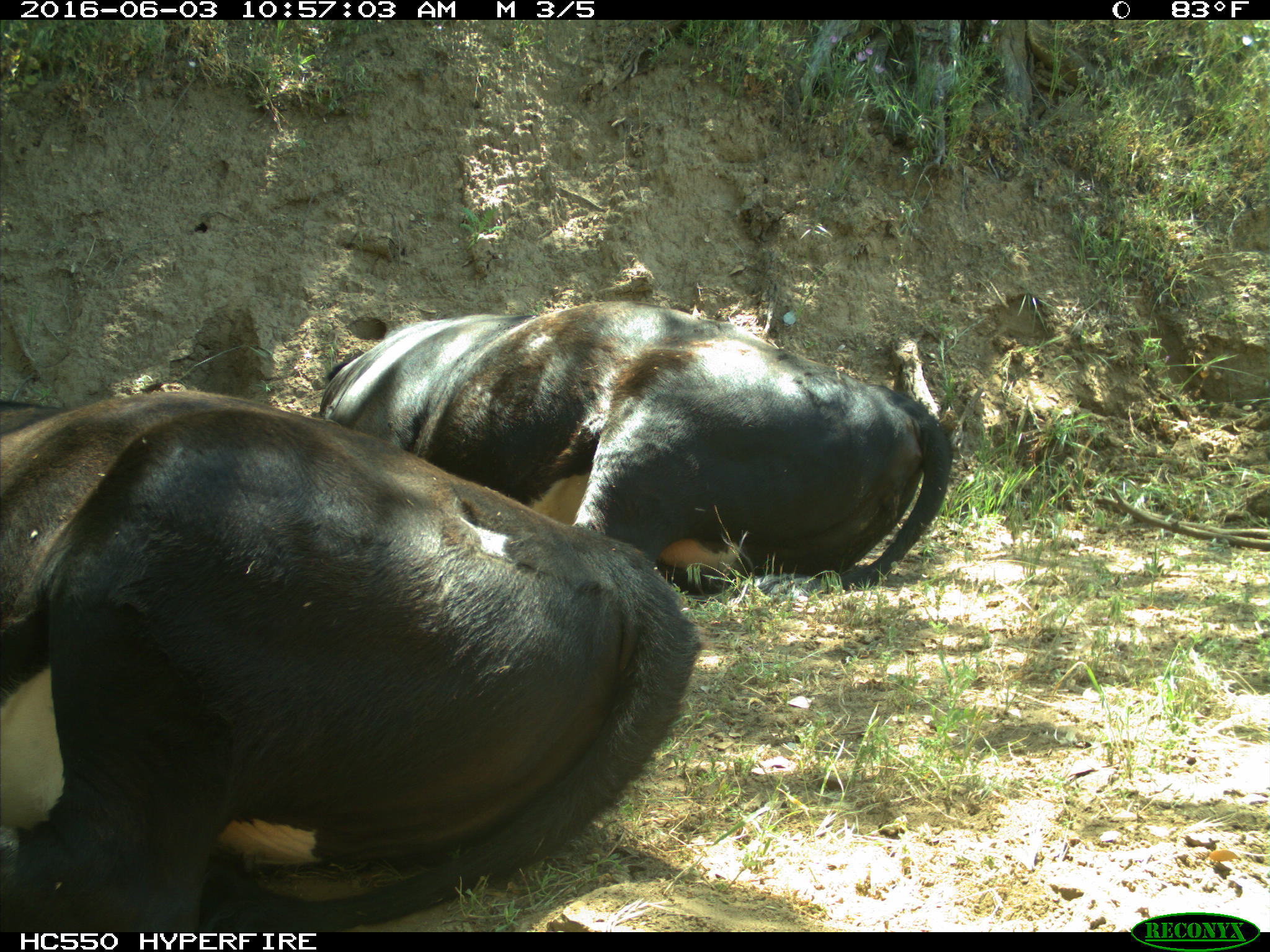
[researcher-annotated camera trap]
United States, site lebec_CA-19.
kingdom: Animalia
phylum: Chordata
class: Mammalia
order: Artiodactyla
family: Bovidae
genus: Bos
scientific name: Bos taurus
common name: domestic cow